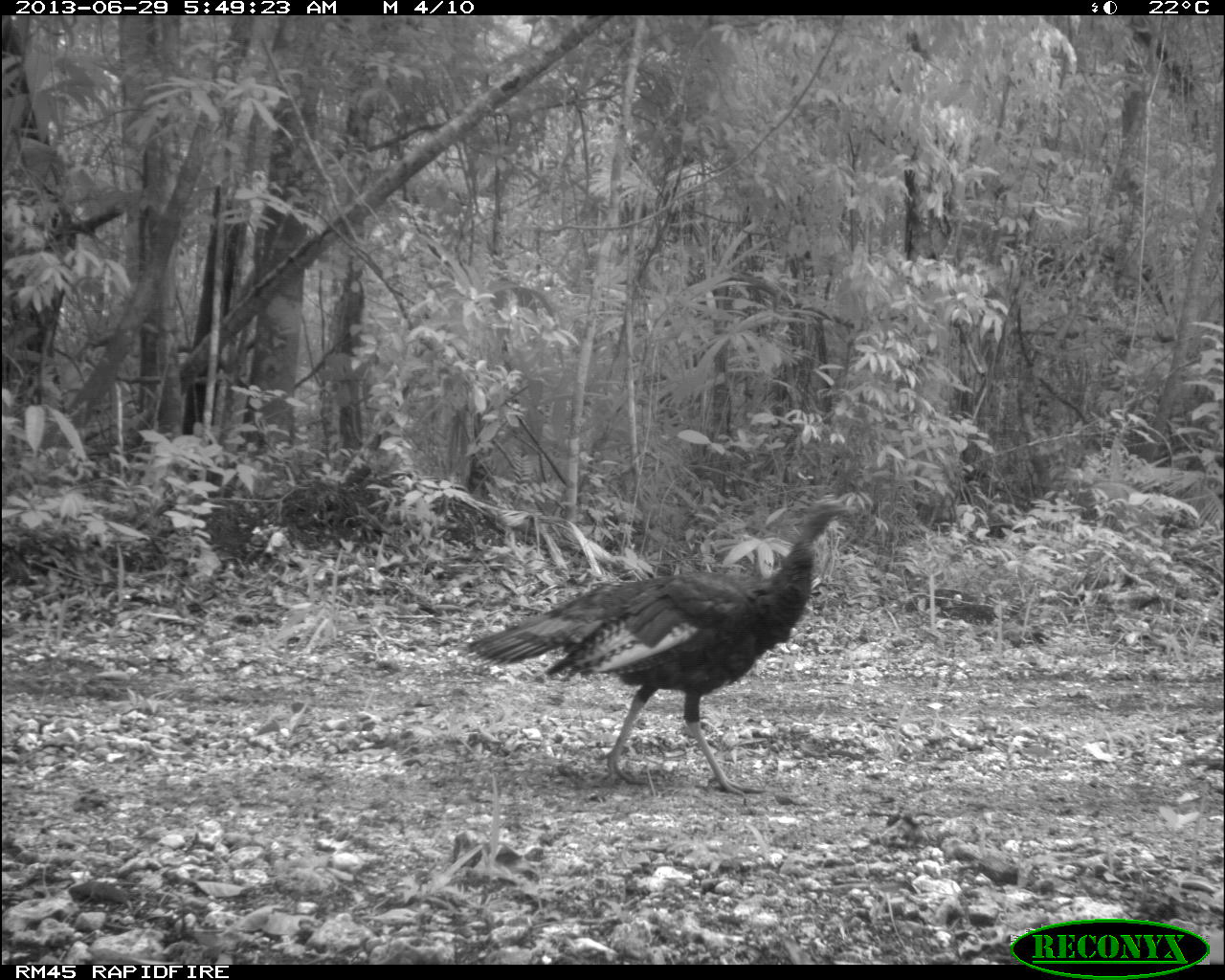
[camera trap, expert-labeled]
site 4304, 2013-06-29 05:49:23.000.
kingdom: Animalia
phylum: Chordata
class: Aves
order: Galliformes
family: Phasianidae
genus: Meleagris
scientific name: Meleagris ocellata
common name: ocellated turkey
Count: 1.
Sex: male.